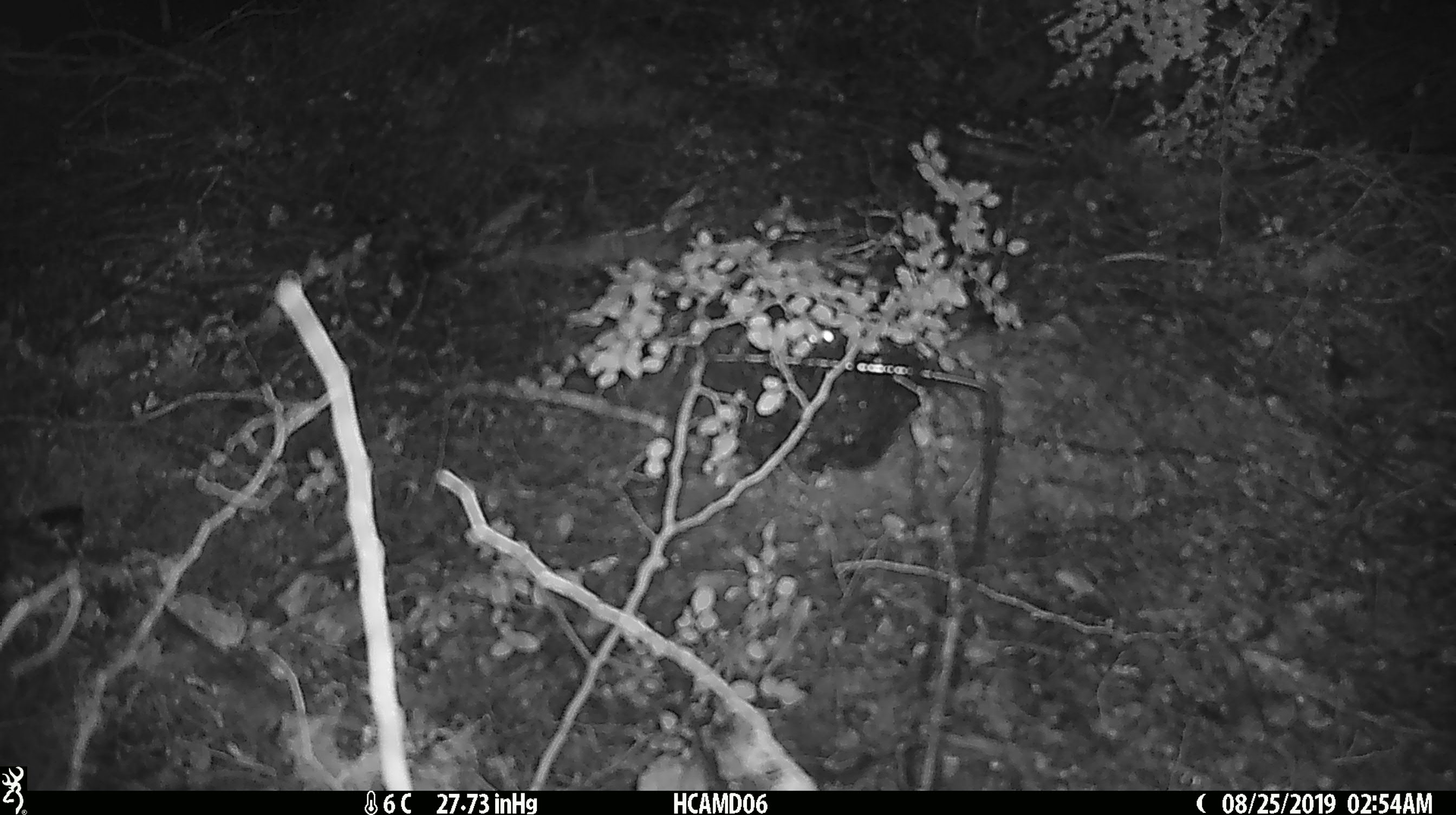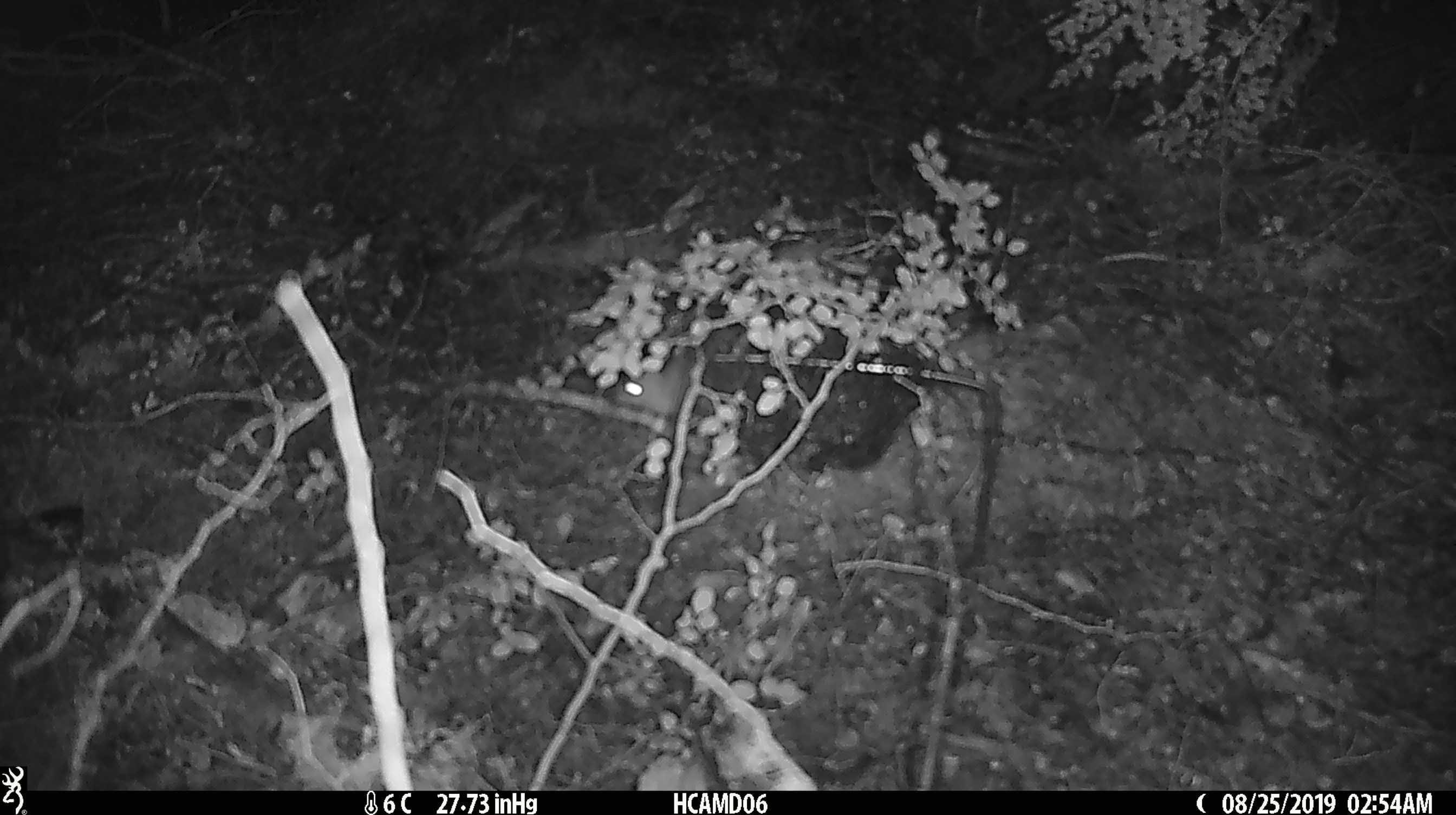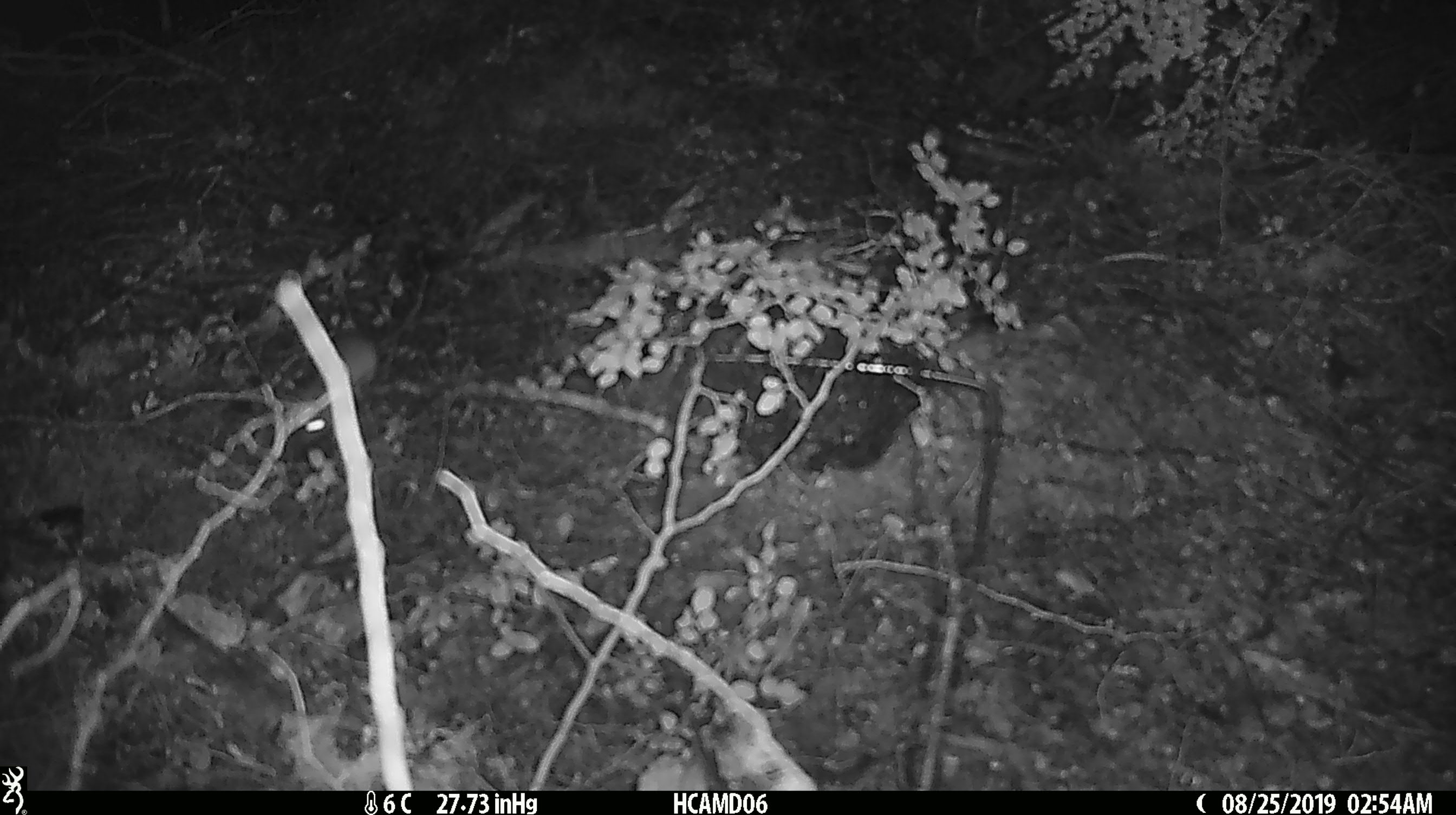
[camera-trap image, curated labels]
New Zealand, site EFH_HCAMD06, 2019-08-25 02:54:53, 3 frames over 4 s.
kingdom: Animalia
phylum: Chordata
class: Mammalia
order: Rodentia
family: Muridae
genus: Mus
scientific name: Mus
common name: mouse